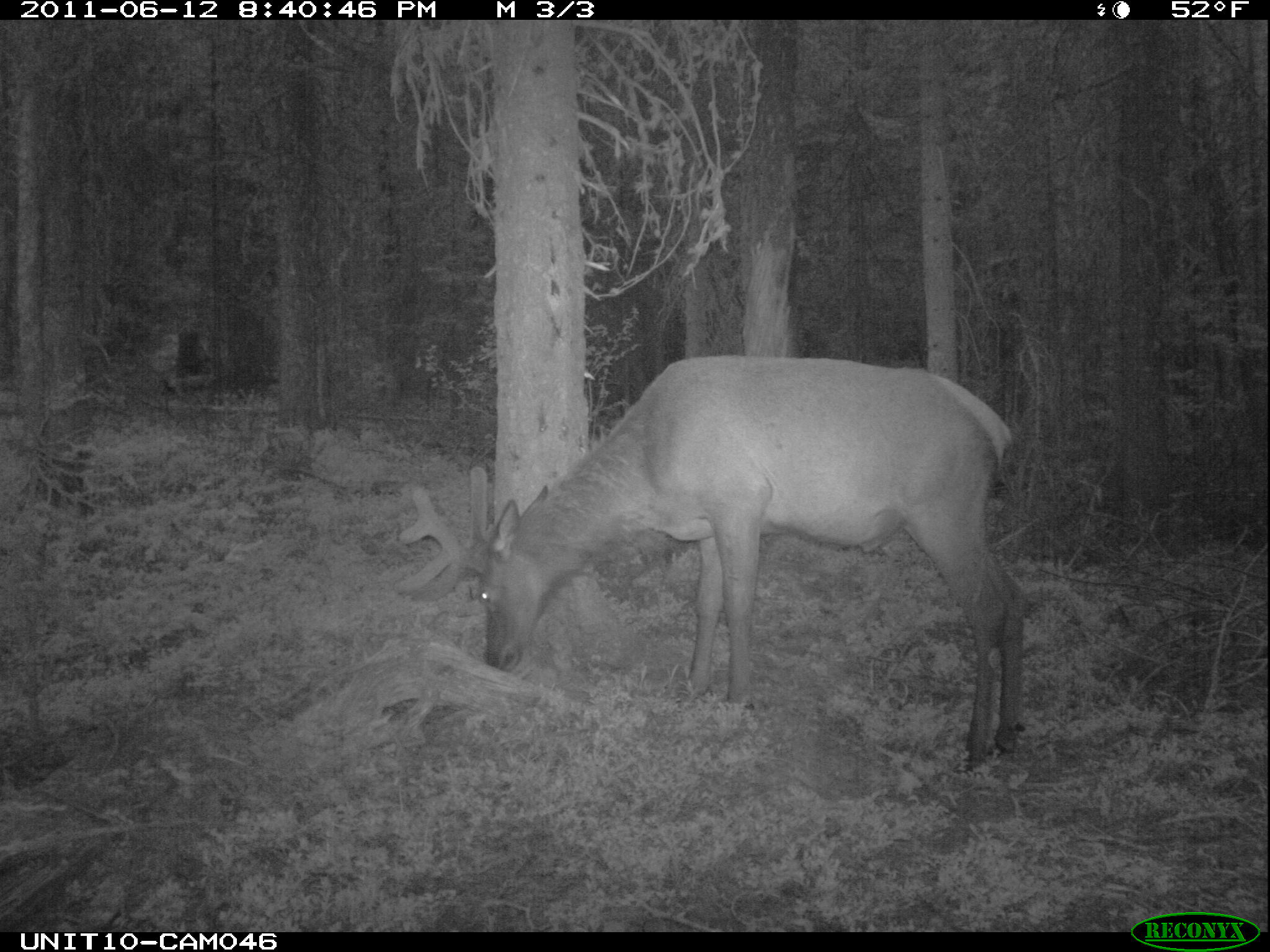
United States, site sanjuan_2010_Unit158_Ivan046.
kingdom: Animalia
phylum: Chordata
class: Mammalia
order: Artiodactyla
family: Cervidae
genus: Cervus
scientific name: Cervus elaphus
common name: red deer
Cervus elaphus (red deer).